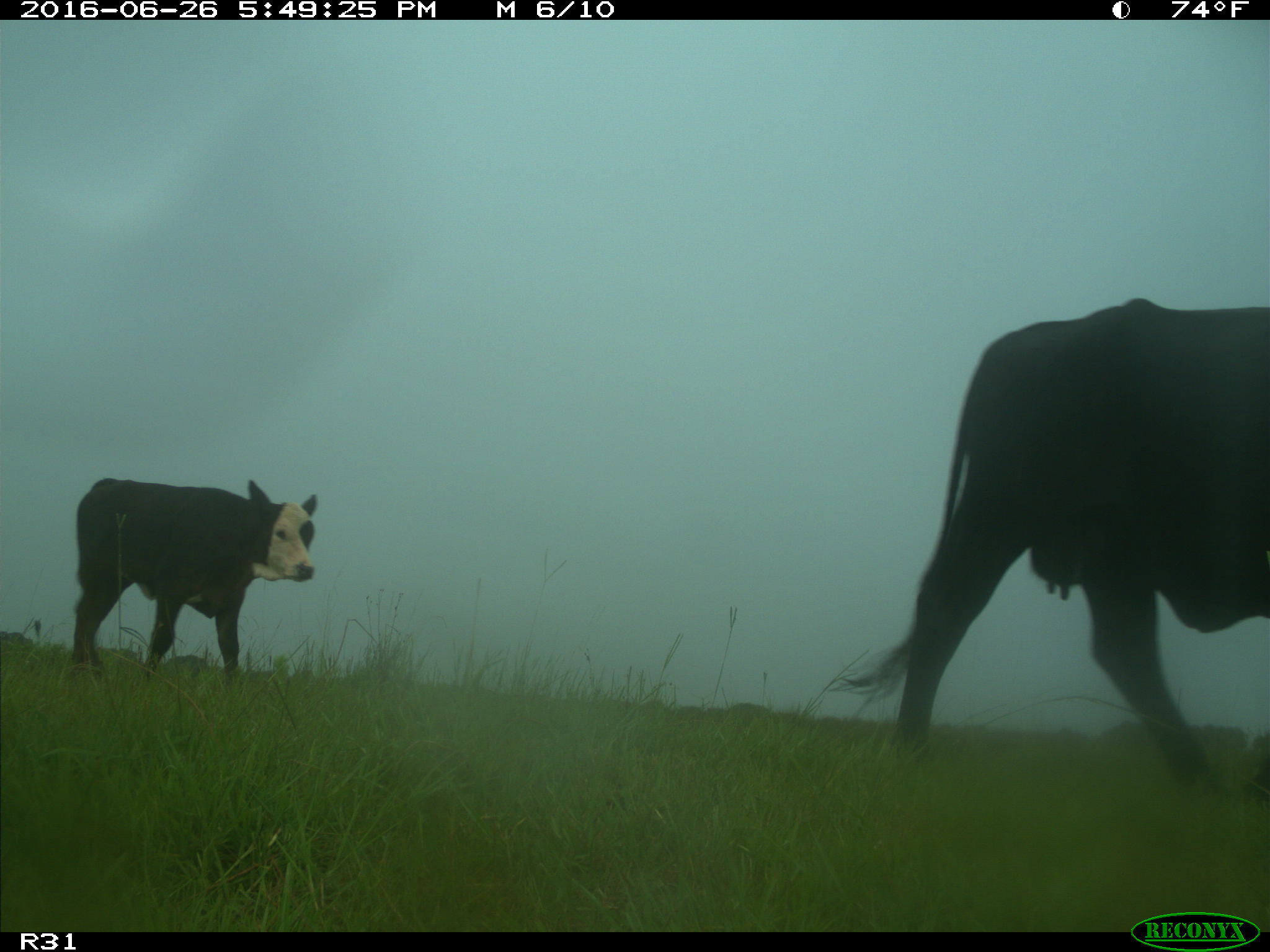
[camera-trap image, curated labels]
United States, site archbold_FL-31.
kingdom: Animalia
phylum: Chordata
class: Mammalia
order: Artiodactyla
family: Bovidae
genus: Bos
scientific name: Bos taurus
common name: domestic cow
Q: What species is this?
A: Bos taurus (domestic cow).